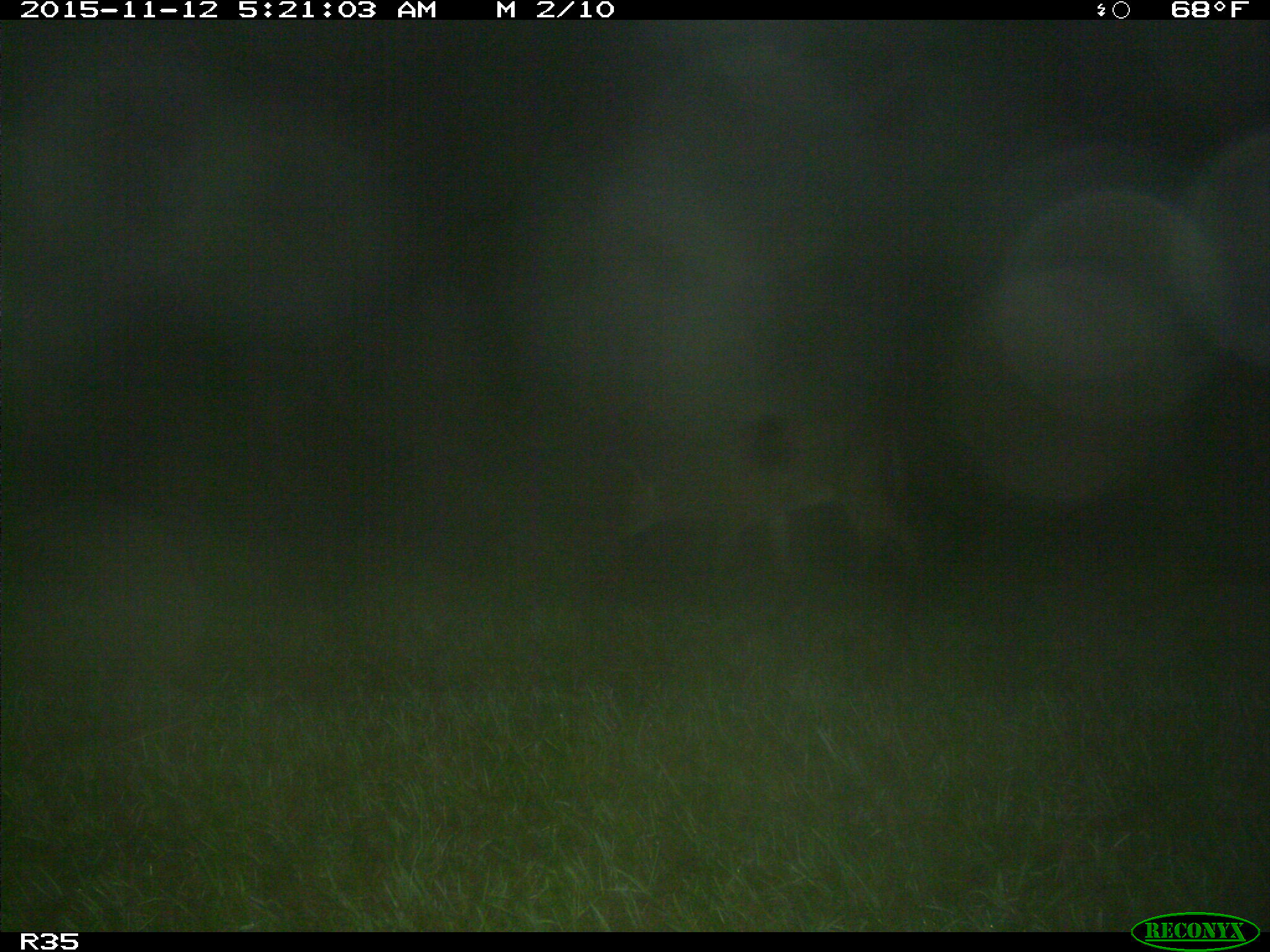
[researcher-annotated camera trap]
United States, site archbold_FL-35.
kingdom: Animalia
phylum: Chordata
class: Mammalia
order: Artiodactyla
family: Cervidae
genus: Odocoileus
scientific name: Odocoileus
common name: deer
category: unidentified deer